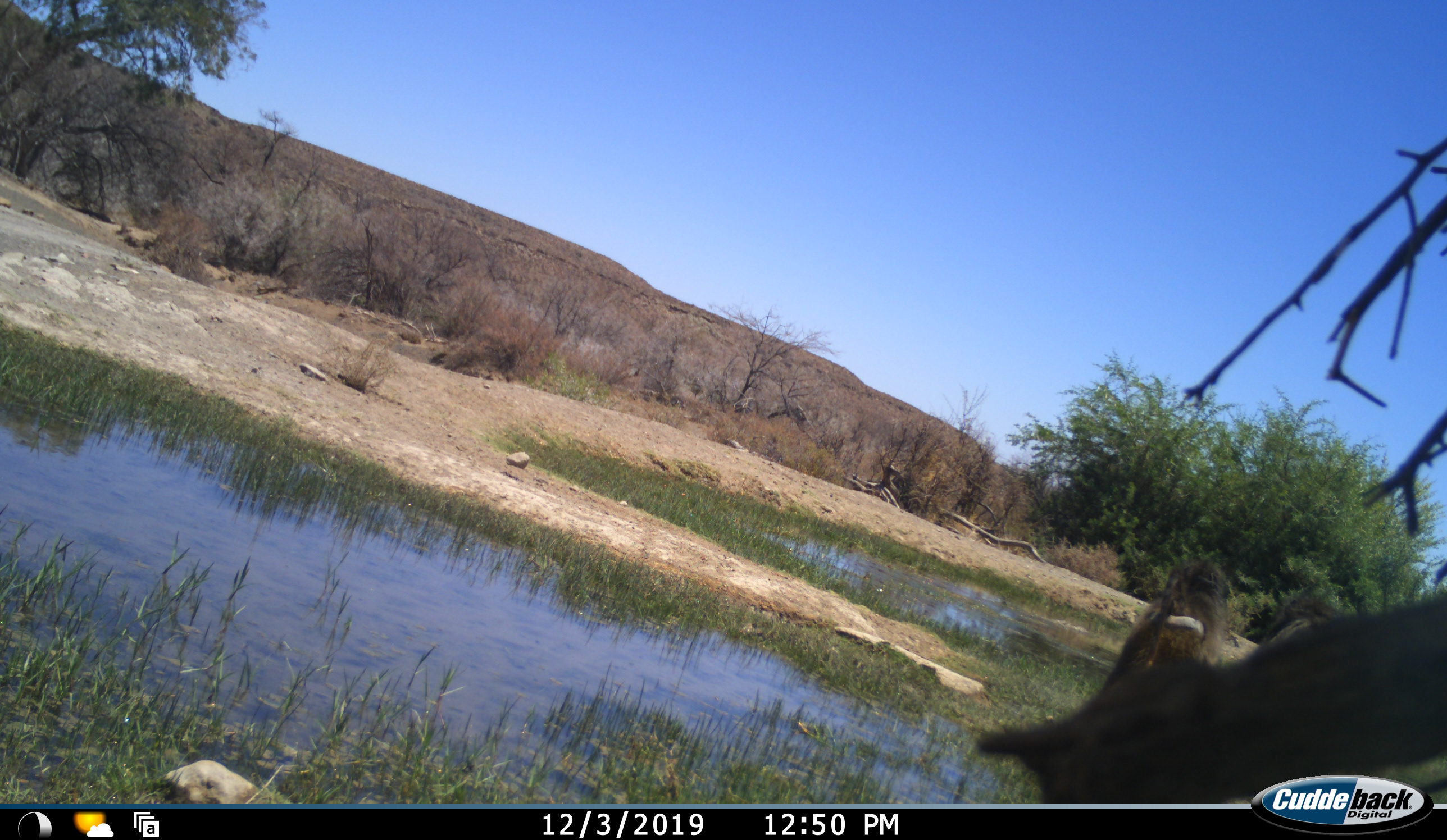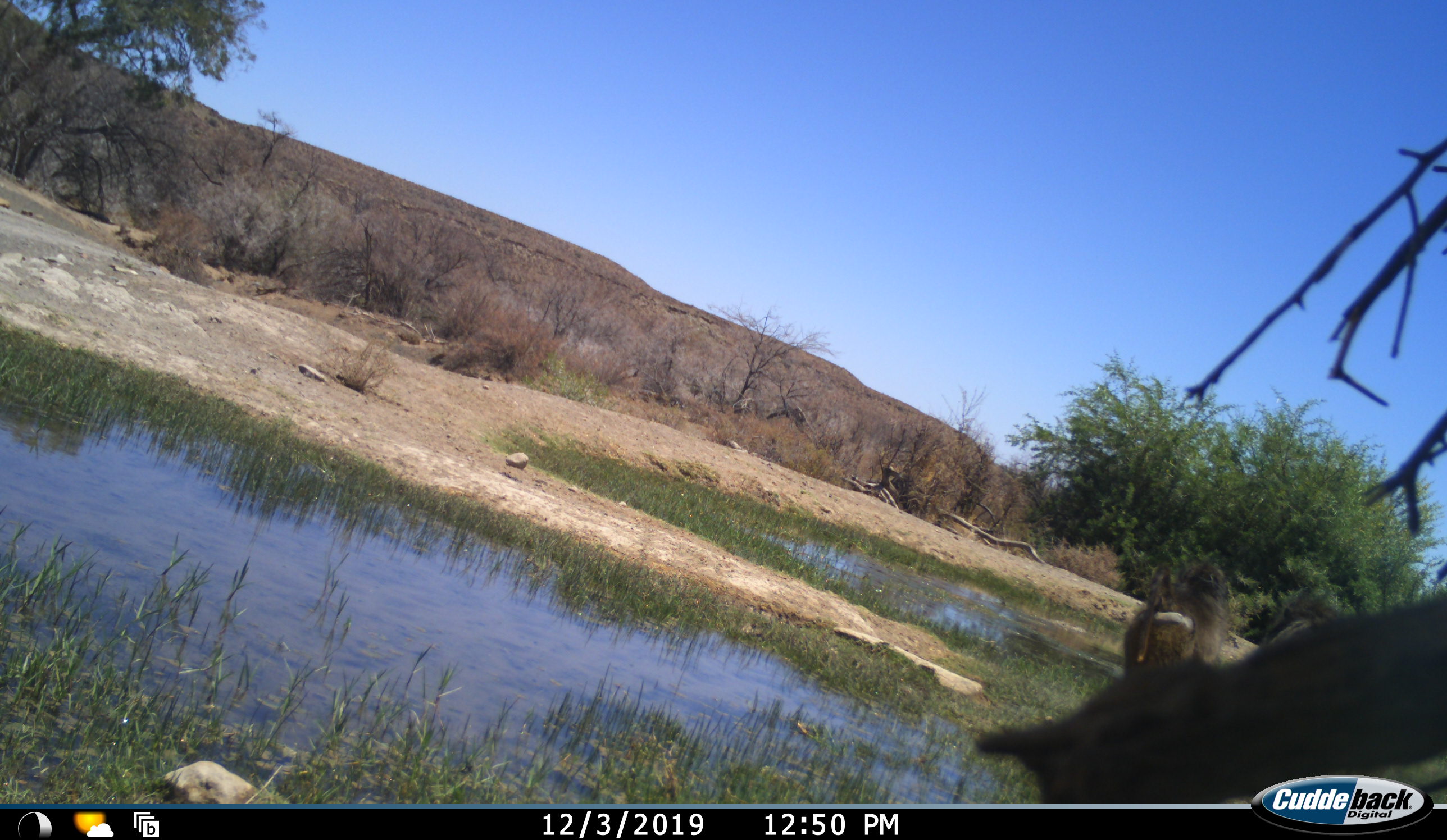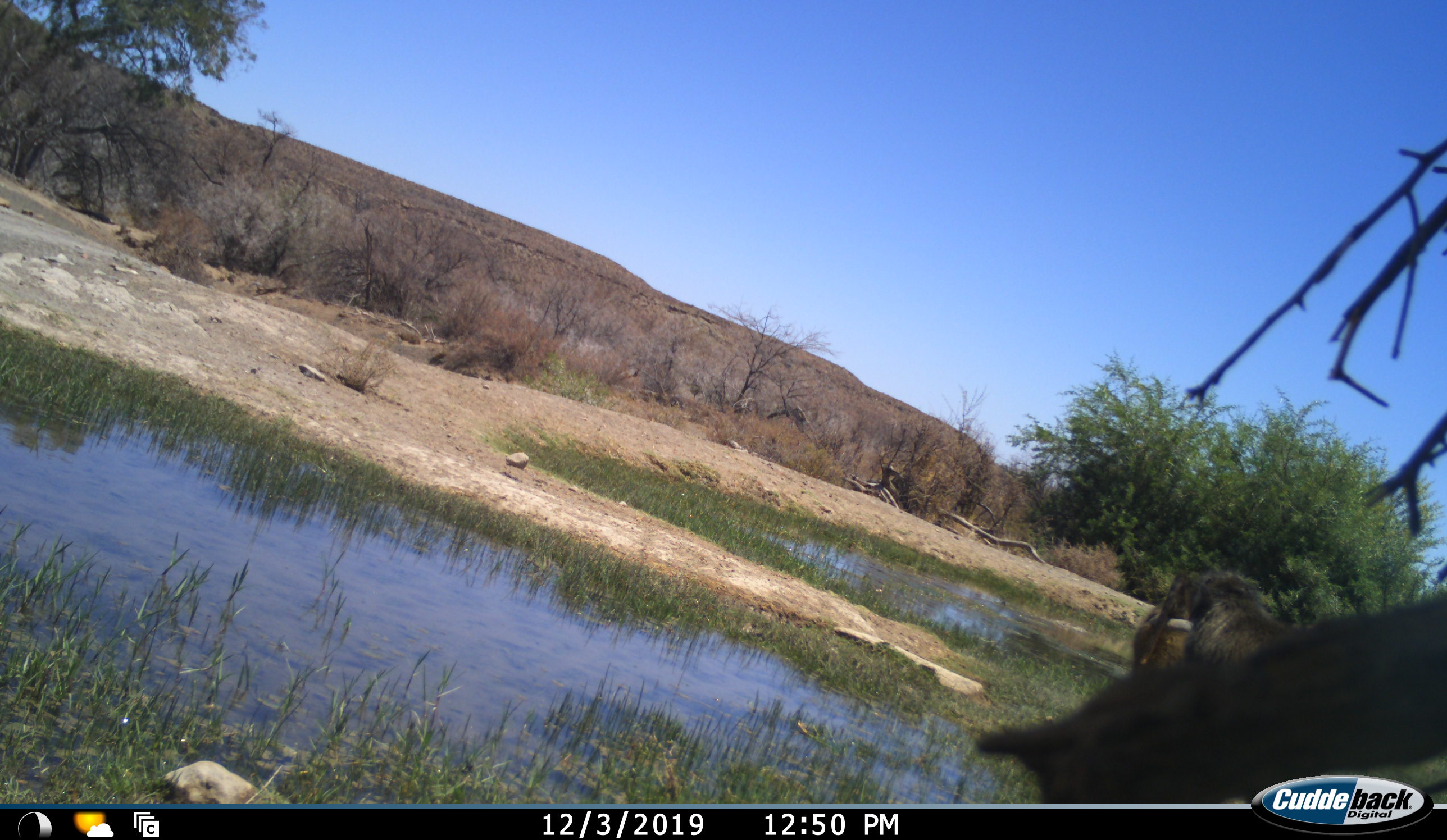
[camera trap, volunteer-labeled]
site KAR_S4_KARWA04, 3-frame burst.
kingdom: Animalia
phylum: Chordata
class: Mammalia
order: Primates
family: Cercopithecidae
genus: Papio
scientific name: Papio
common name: baboon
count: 2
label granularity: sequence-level